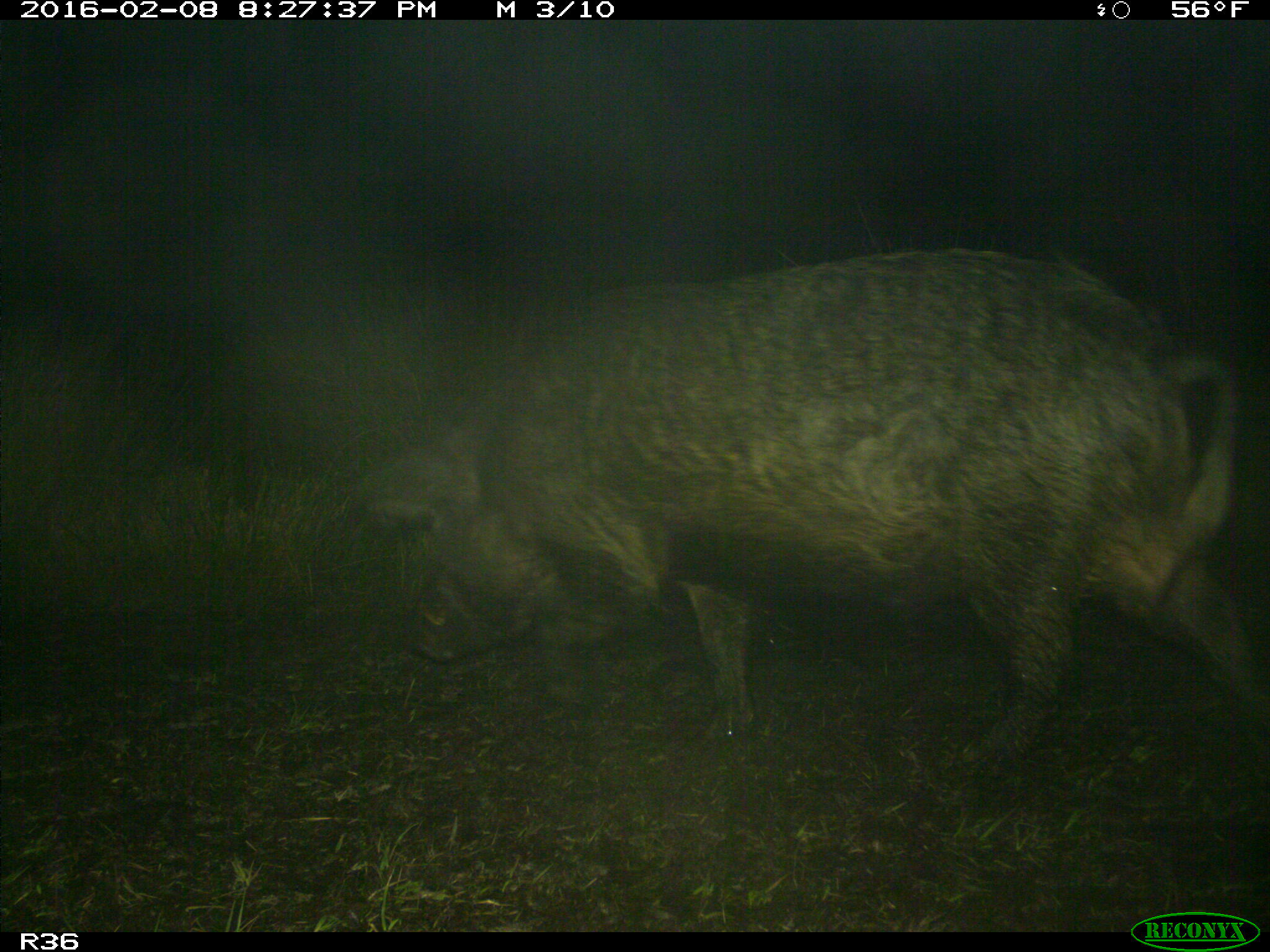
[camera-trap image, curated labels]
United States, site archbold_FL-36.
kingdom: Animalia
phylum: Chordata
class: Mammalia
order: Artiodactyla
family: Suidae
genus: Sus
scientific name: Sus scrofa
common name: wild boar